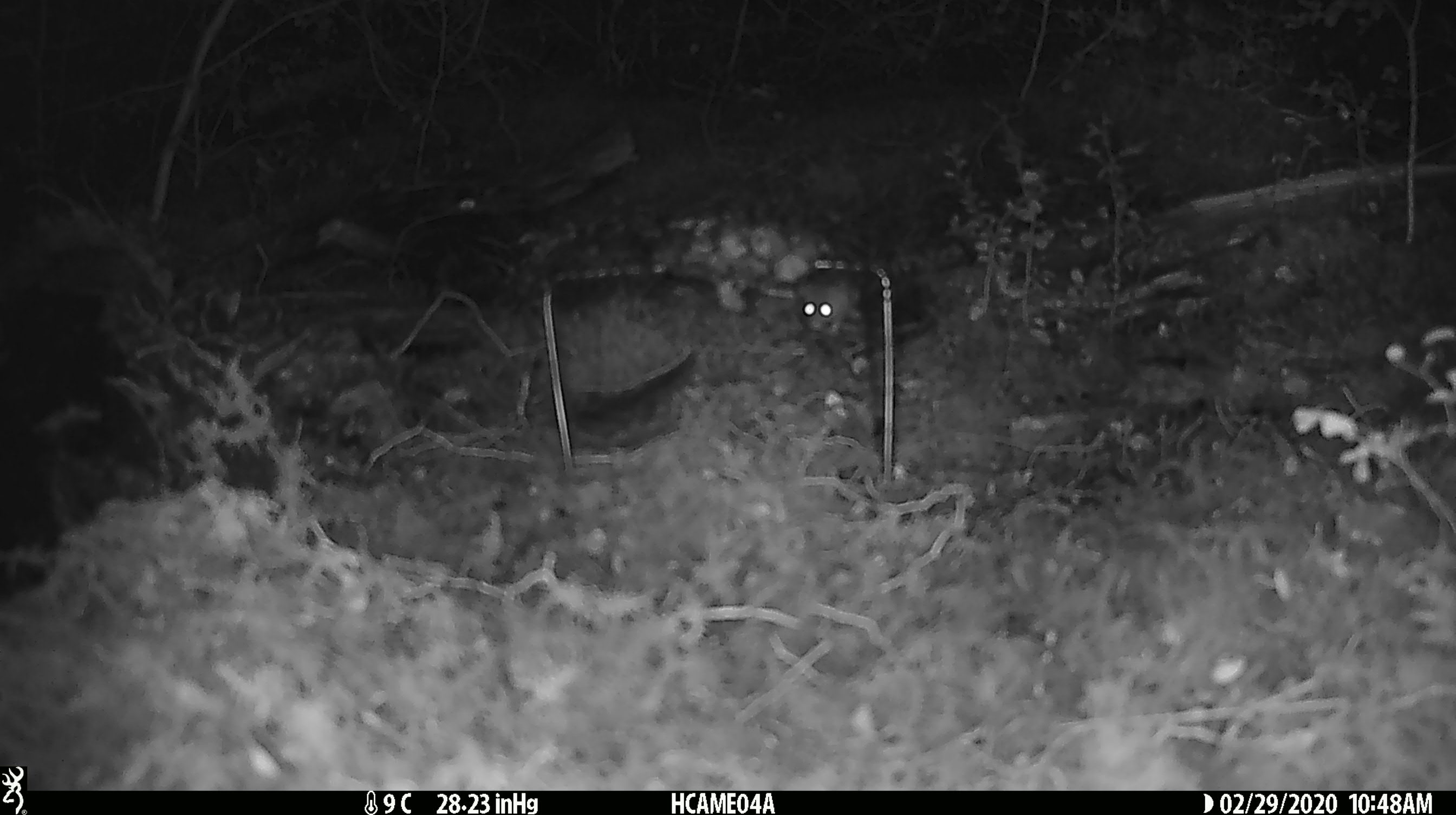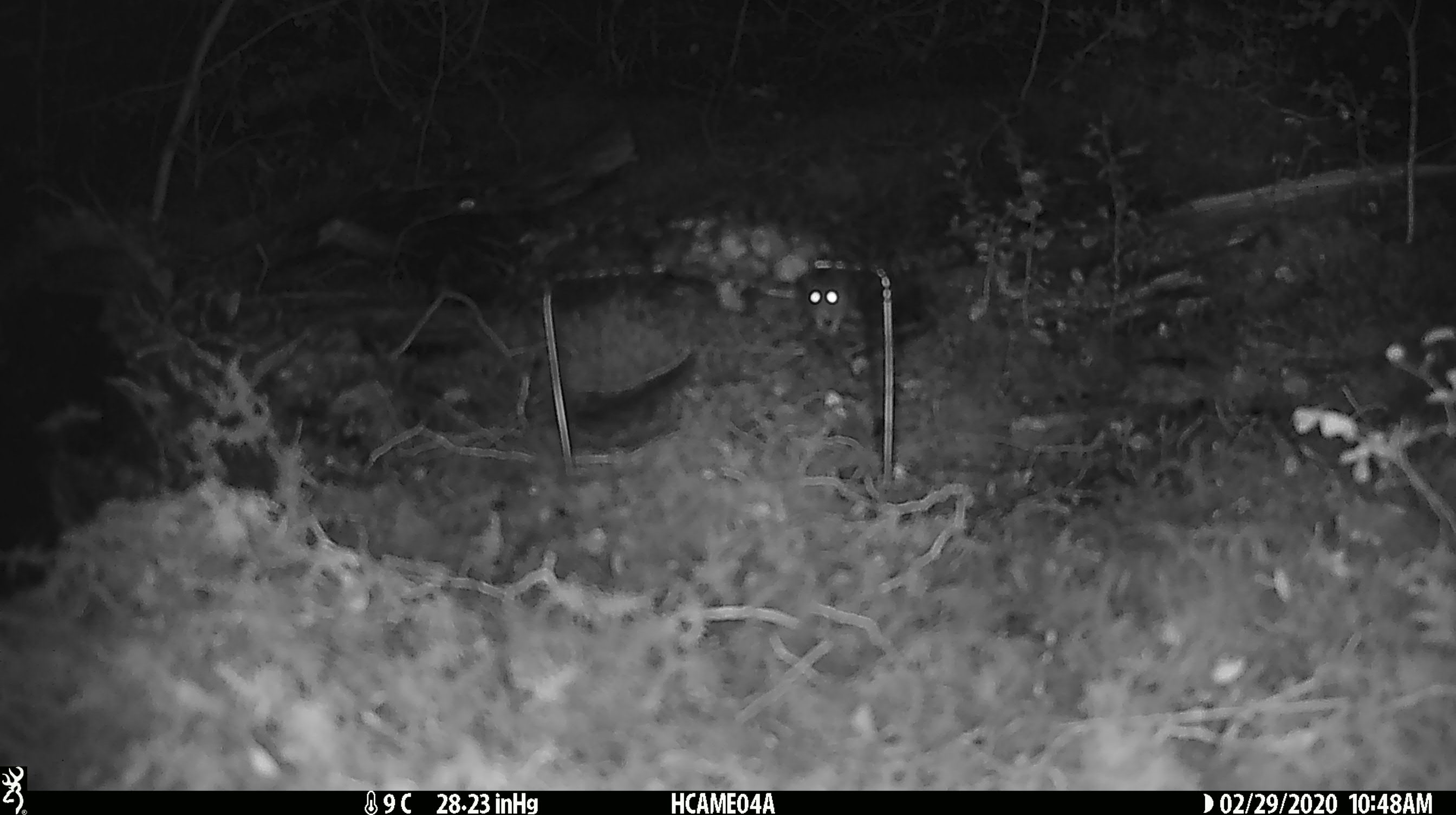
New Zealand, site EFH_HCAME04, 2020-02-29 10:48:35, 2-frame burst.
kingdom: Animalia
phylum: Chordata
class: Mammalia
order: Rodentia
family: Muridae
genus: Mus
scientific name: Mus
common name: mouse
Mouse (Mus).